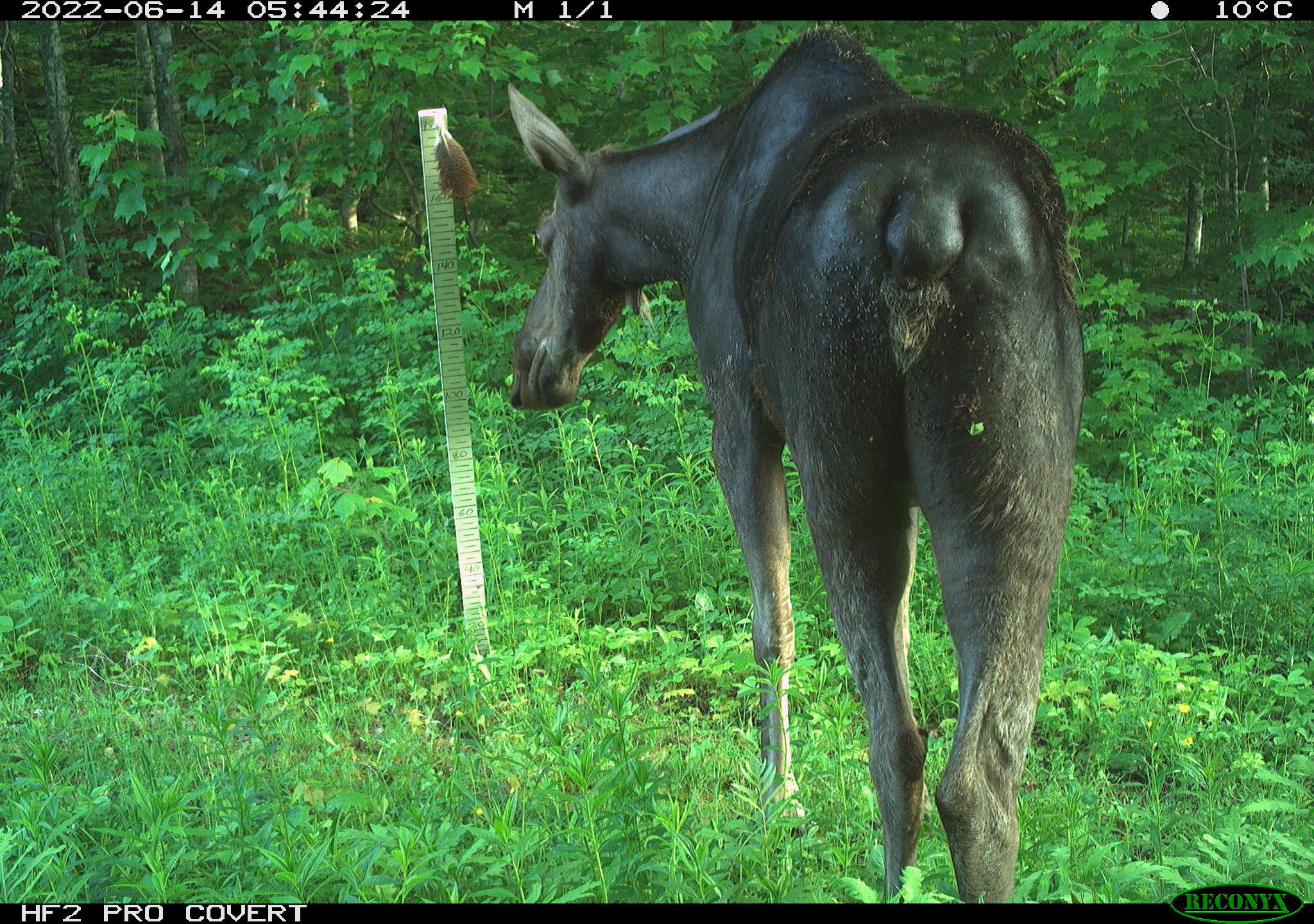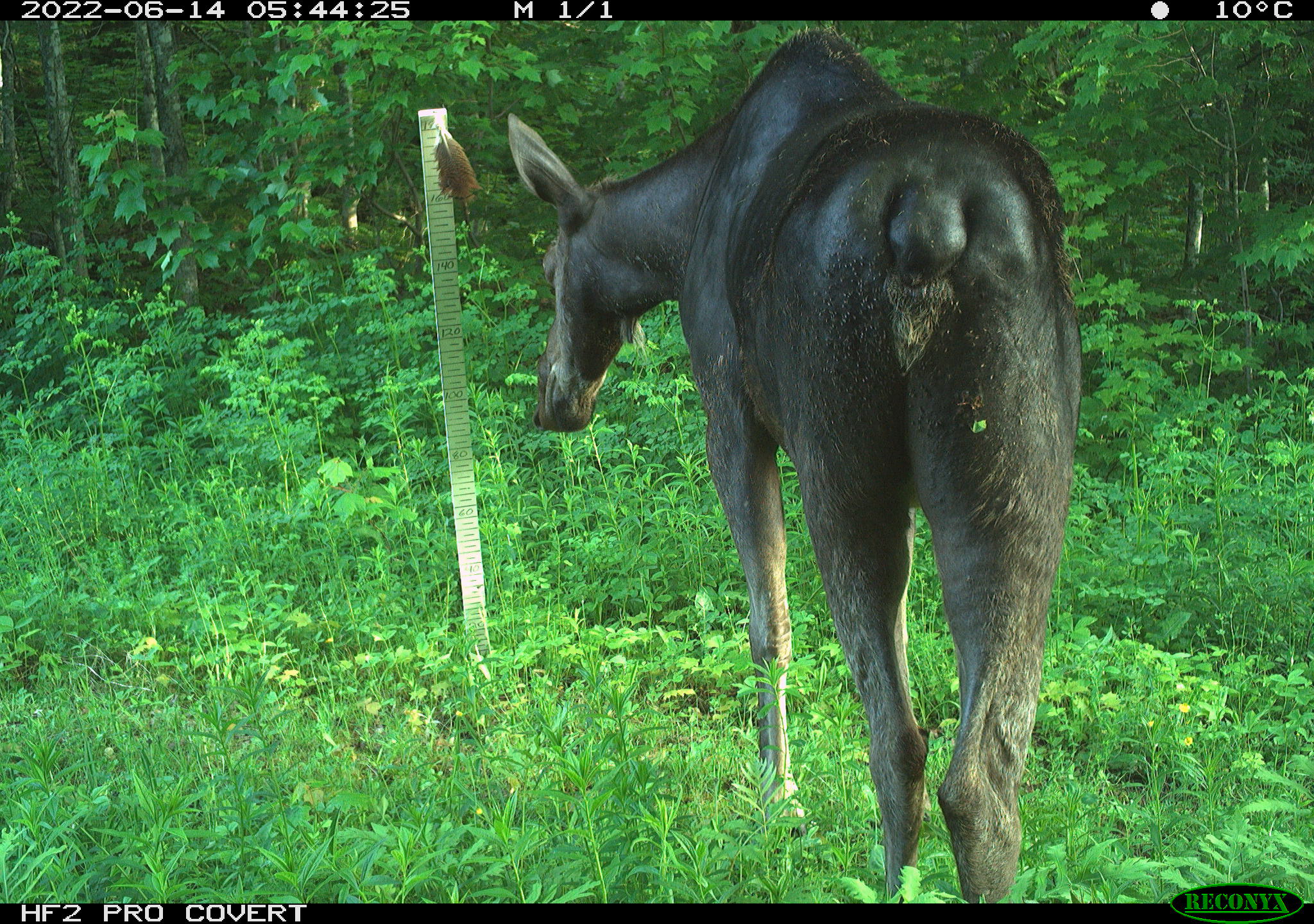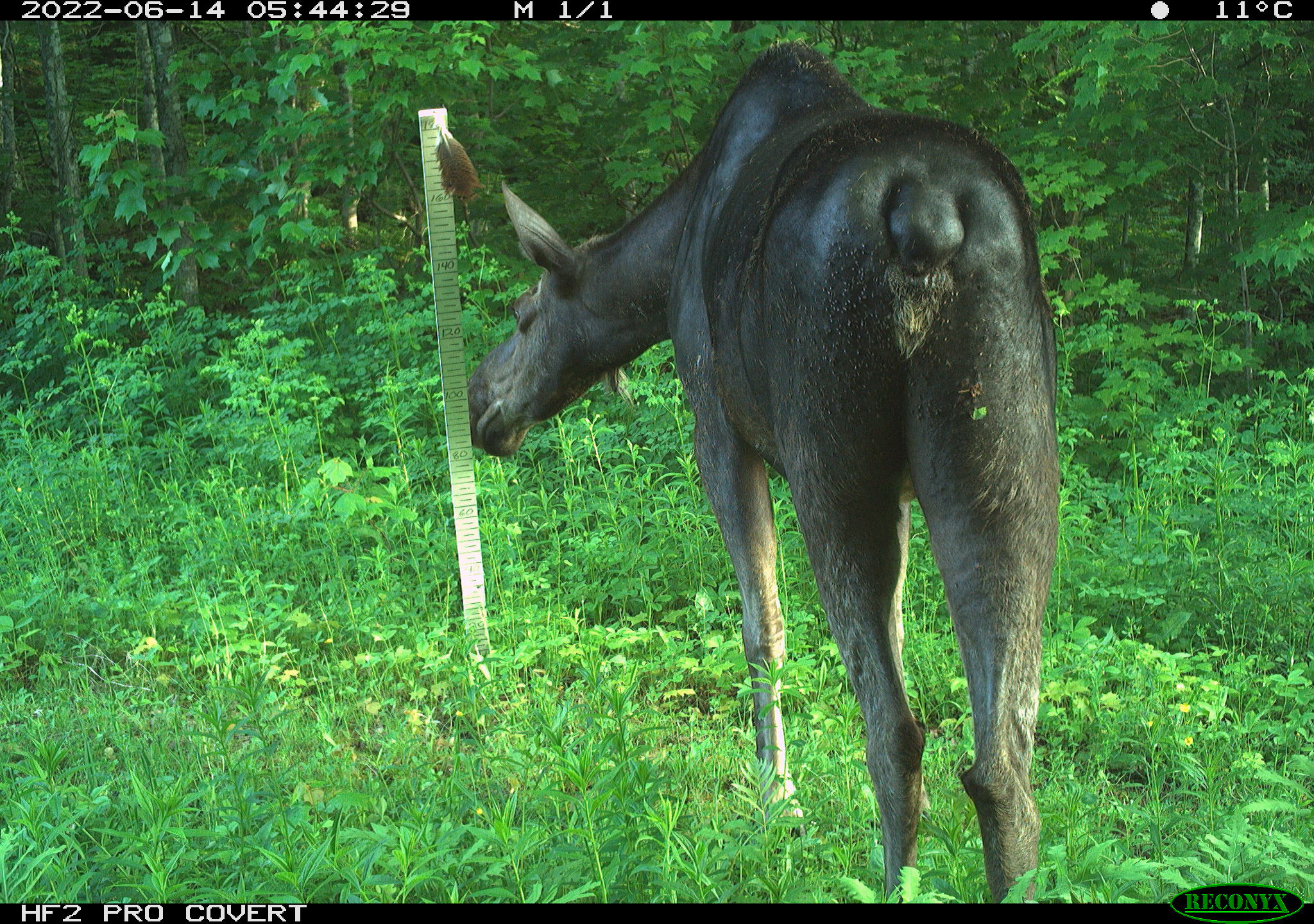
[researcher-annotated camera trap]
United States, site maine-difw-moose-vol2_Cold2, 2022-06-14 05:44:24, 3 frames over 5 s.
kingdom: Animalia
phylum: Chordata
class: Mammalia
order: Artiodactyla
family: Cervidae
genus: Alces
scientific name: Alces alces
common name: moose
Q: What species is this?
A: Moose (Alces alces).